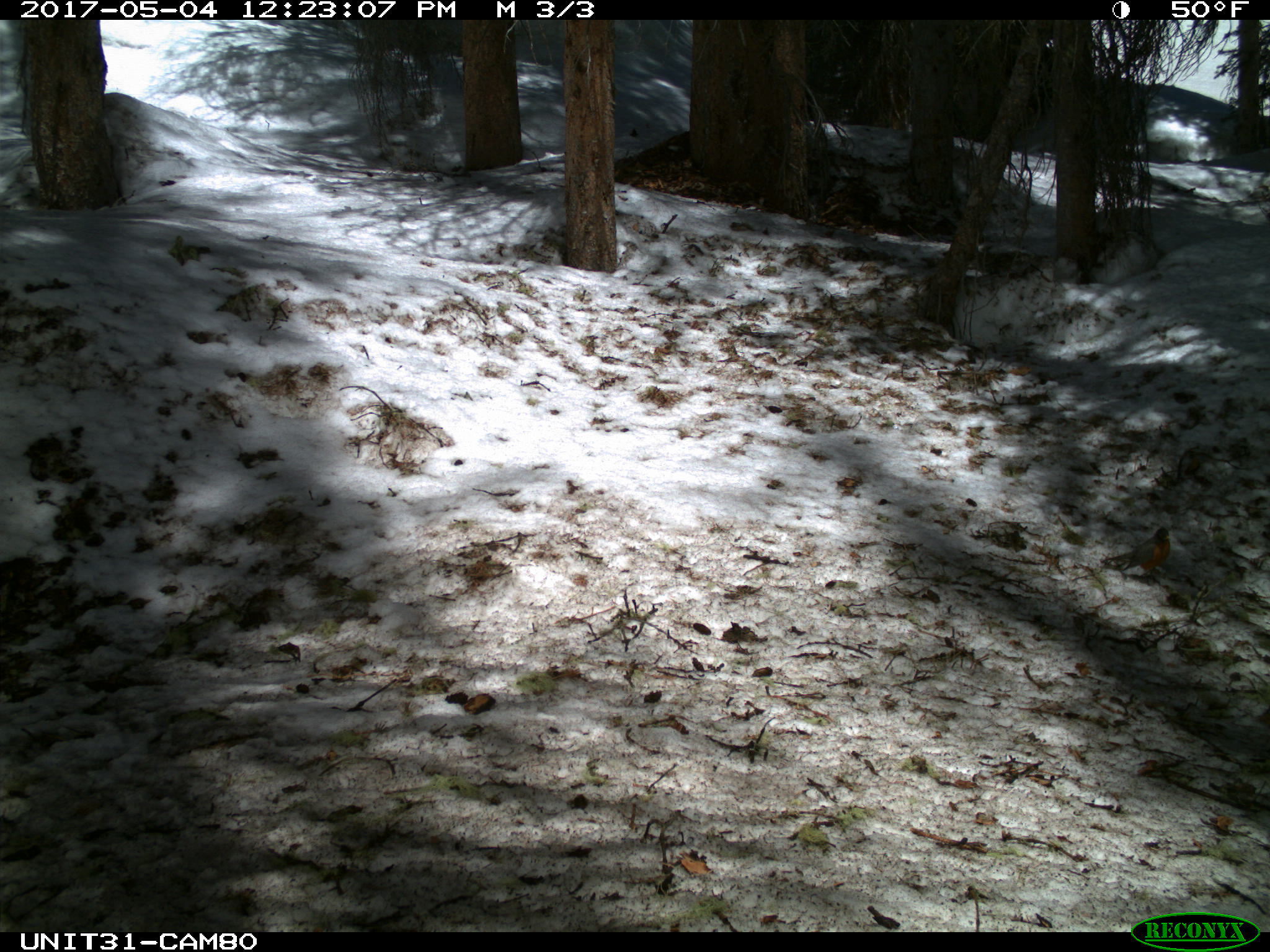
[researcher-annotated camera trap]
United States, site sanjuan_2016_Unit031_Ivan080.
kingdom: Animalia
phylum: Chordata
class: Aves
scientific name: Aves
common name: birds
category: unidentified bird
Unidentified bird (birds) (Aves).